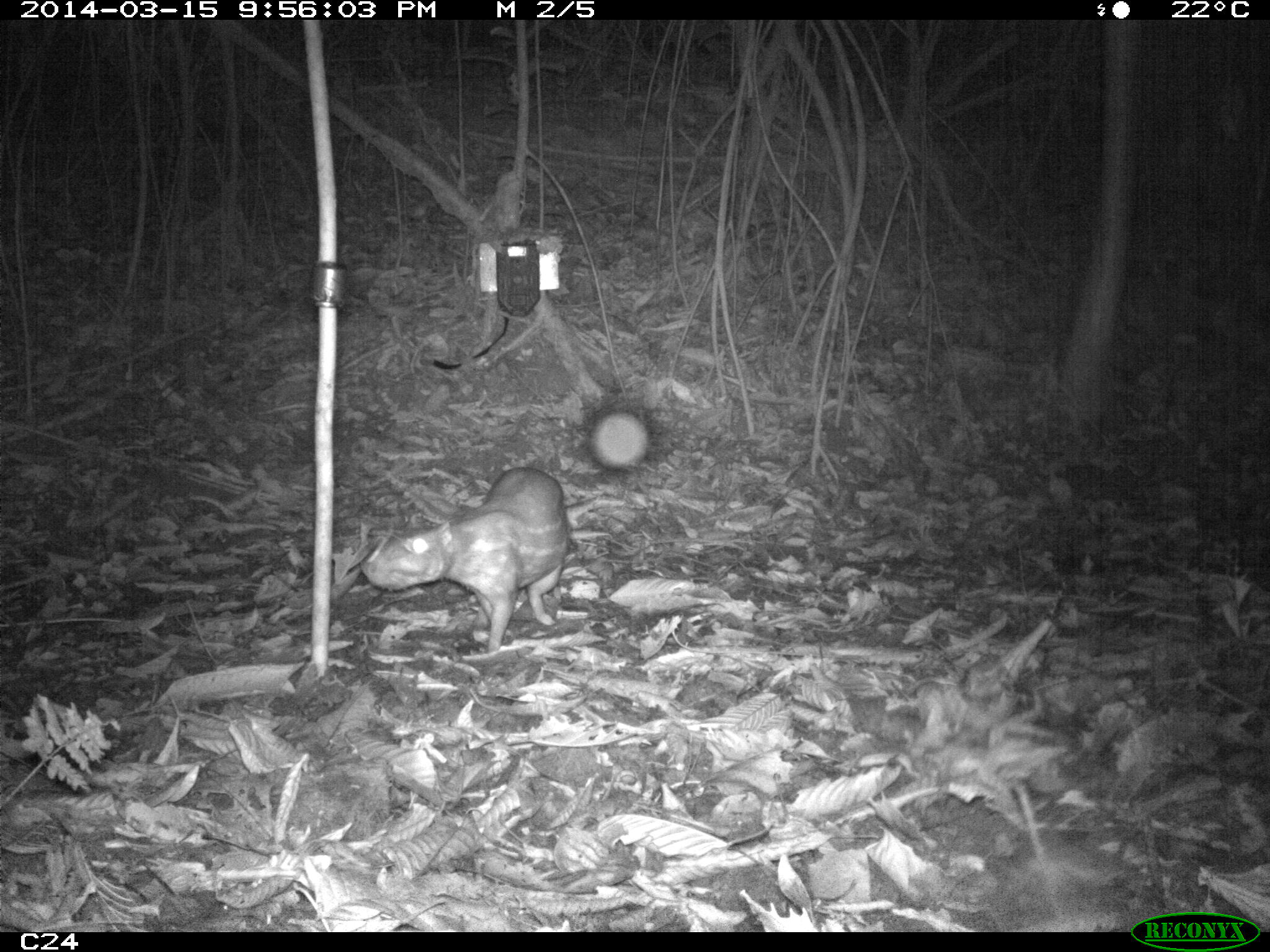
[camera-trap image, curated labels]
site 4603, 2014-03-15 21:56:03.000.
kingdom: Animalia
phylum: Chordata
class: Mammalia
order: Rodentia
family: Cuniculidae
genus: Cuniculus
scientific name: Cuniculus paca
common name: spotted paca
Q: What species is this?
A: Cuniculus paca (spotted paca).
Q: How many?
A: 1.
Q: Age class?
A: Adult.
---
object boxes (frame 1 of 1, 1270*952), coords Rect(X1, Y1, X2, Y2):
cuniculus paca: Rect(362, 466, 569, 652)